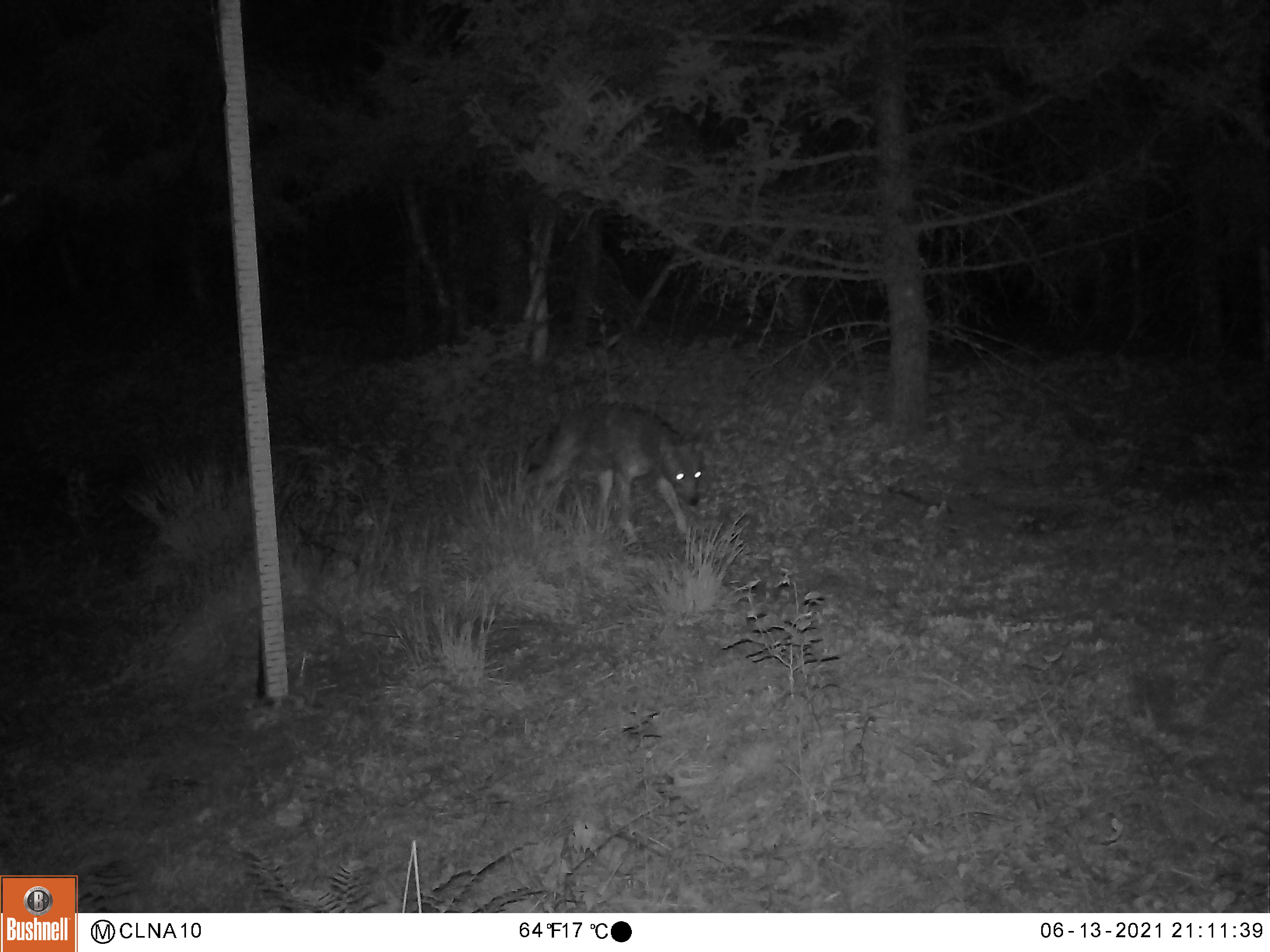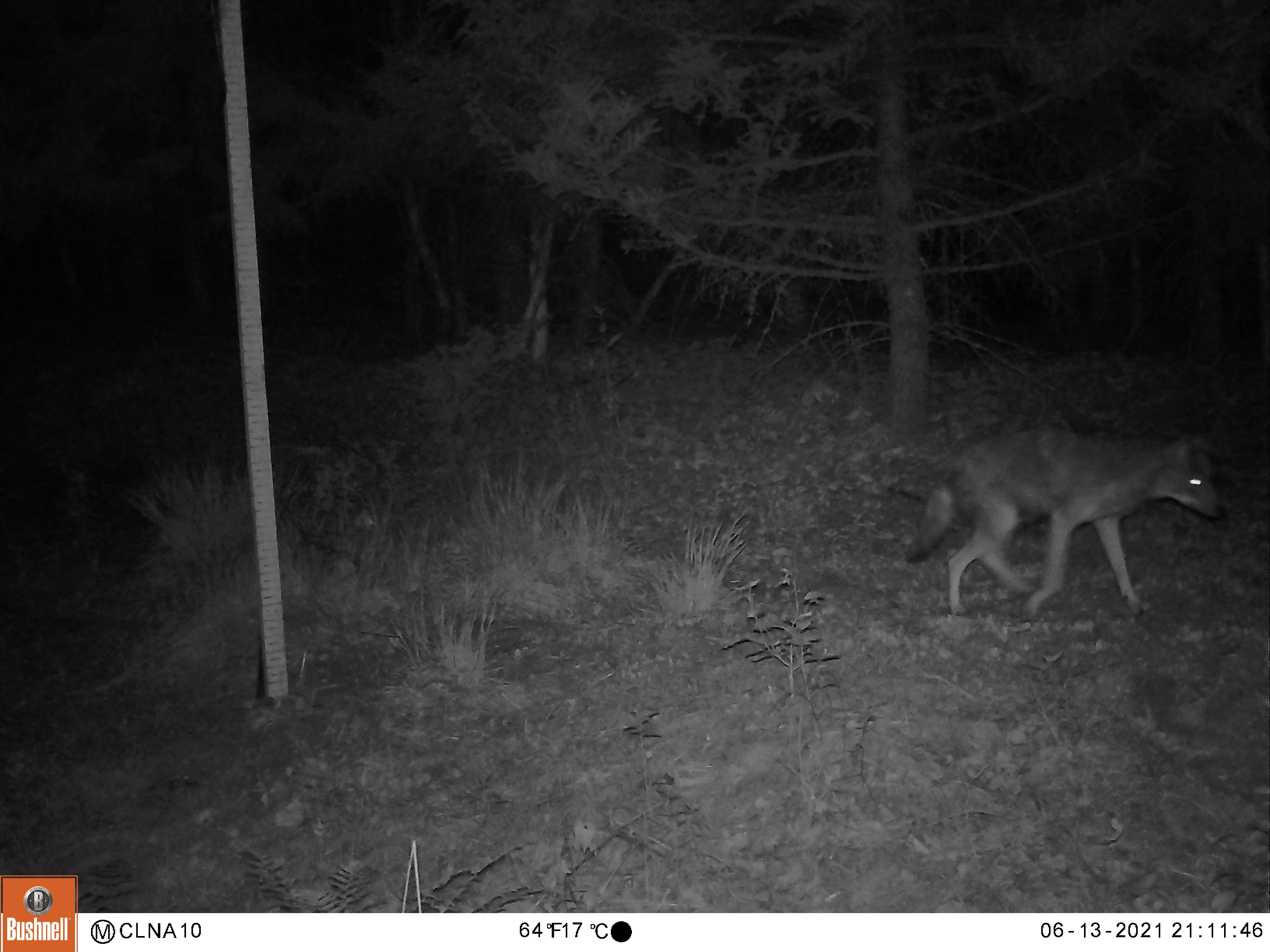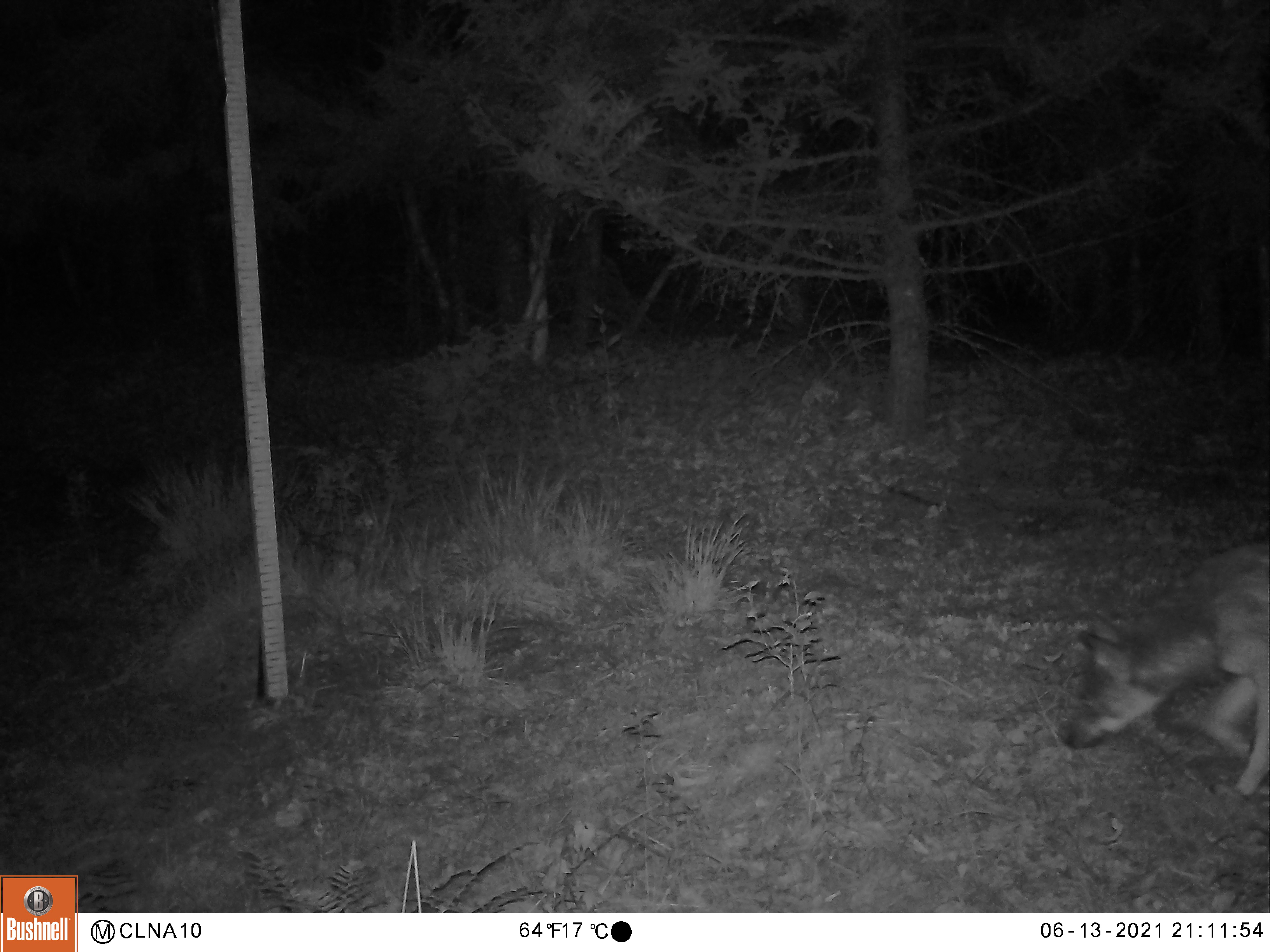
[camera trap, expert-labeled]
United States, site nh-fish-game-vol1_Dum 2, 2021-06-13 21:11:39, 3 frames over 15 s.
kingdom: Animalia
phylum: Chordata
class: Mammalia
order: Carnivora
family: Canidae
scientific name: Canidae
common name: canid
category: canid sp.